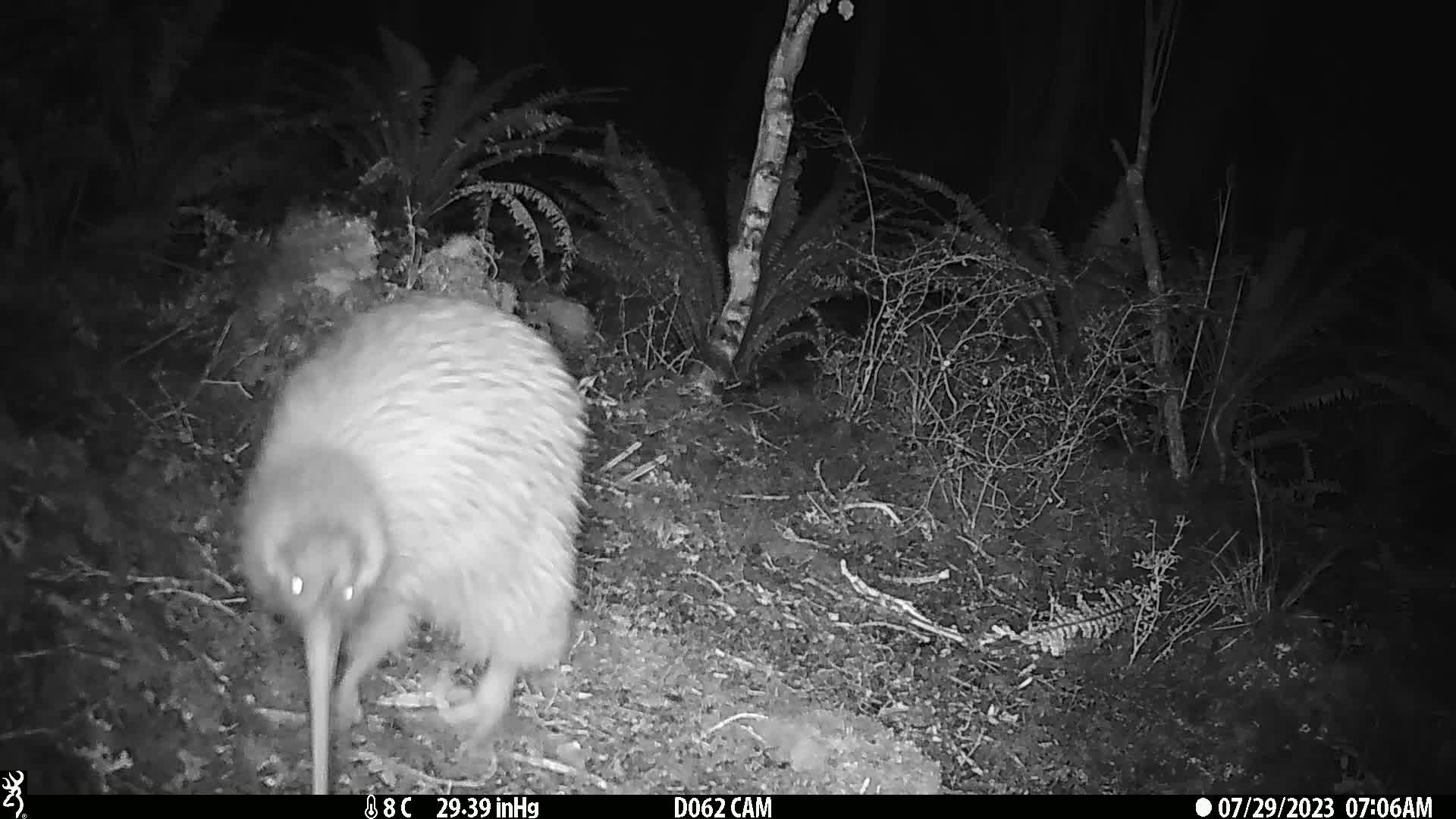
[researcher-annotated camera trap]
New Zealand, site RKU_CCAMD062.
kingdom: Animalia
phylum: Chordata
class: Aves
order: Apterygiformes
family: Apterygidae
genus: Apteryx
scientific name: Apteryx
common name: kiwi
Kiwi (Apteryx).